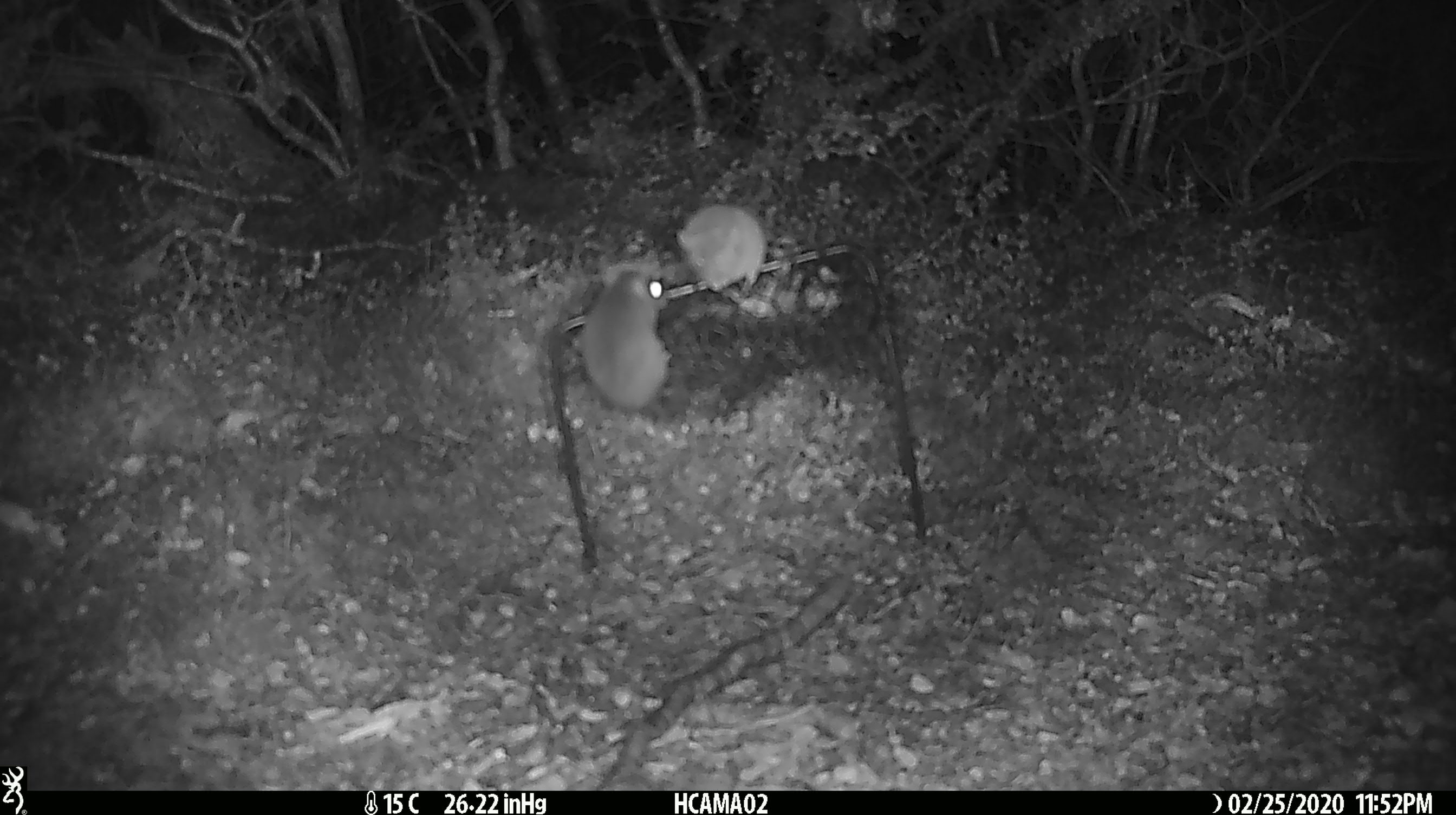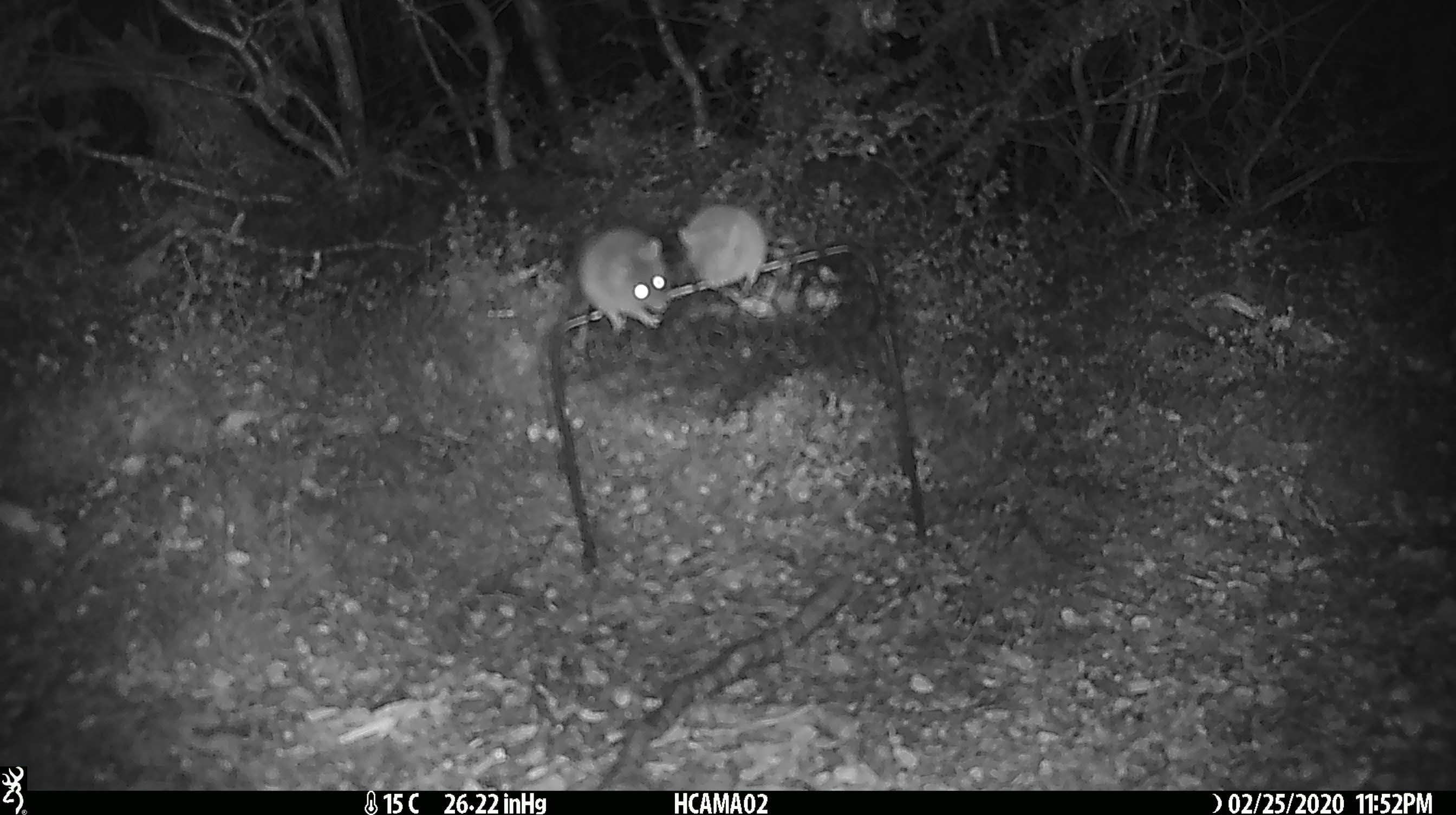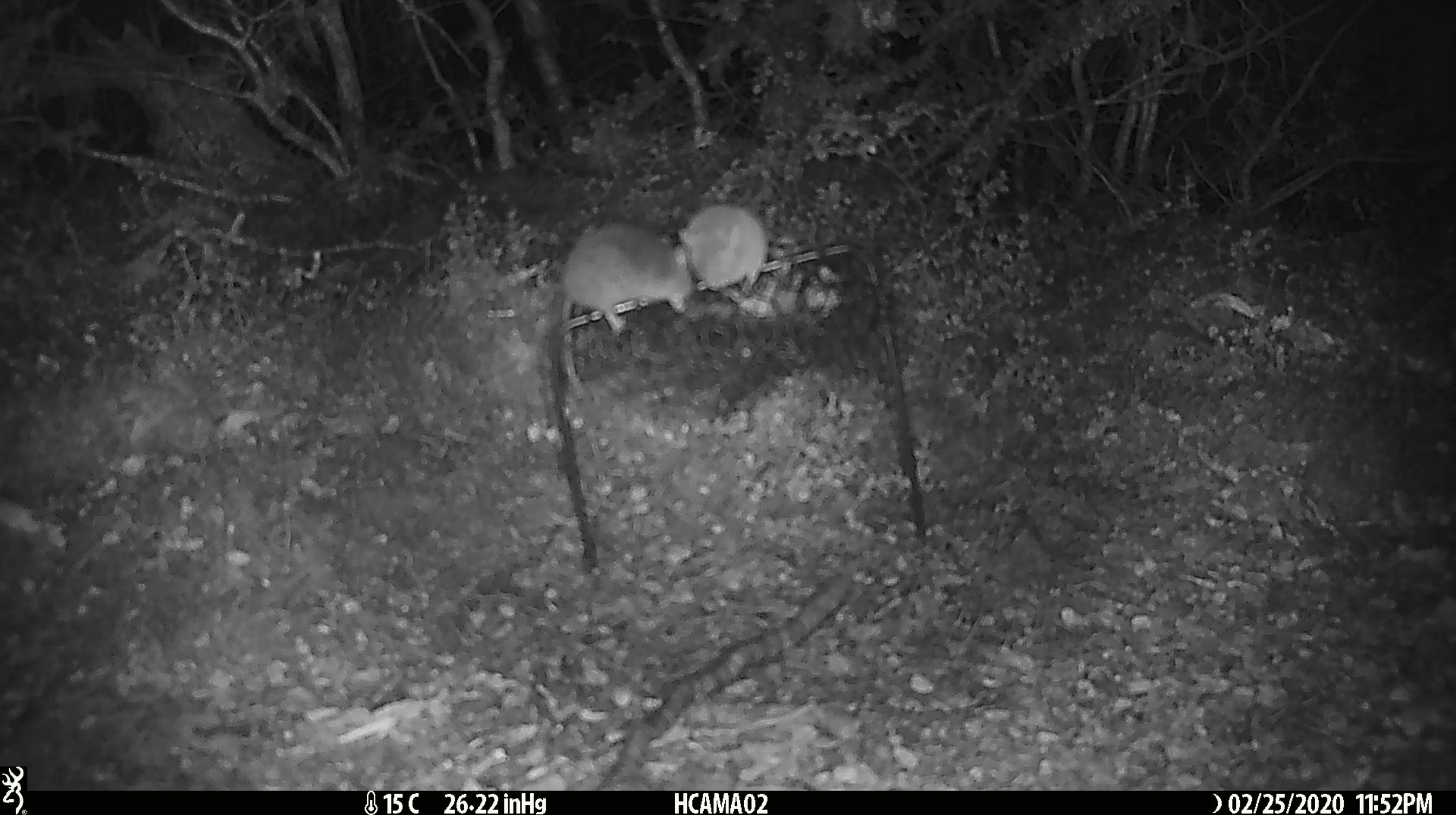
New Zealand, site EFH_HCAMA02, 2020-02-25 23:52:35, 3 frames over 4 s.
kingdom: Animalia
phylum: Chordata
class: Mammalia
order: Rodentia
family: Muridae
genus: Mus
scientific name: Mus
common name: mouse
Mouse (Mus).